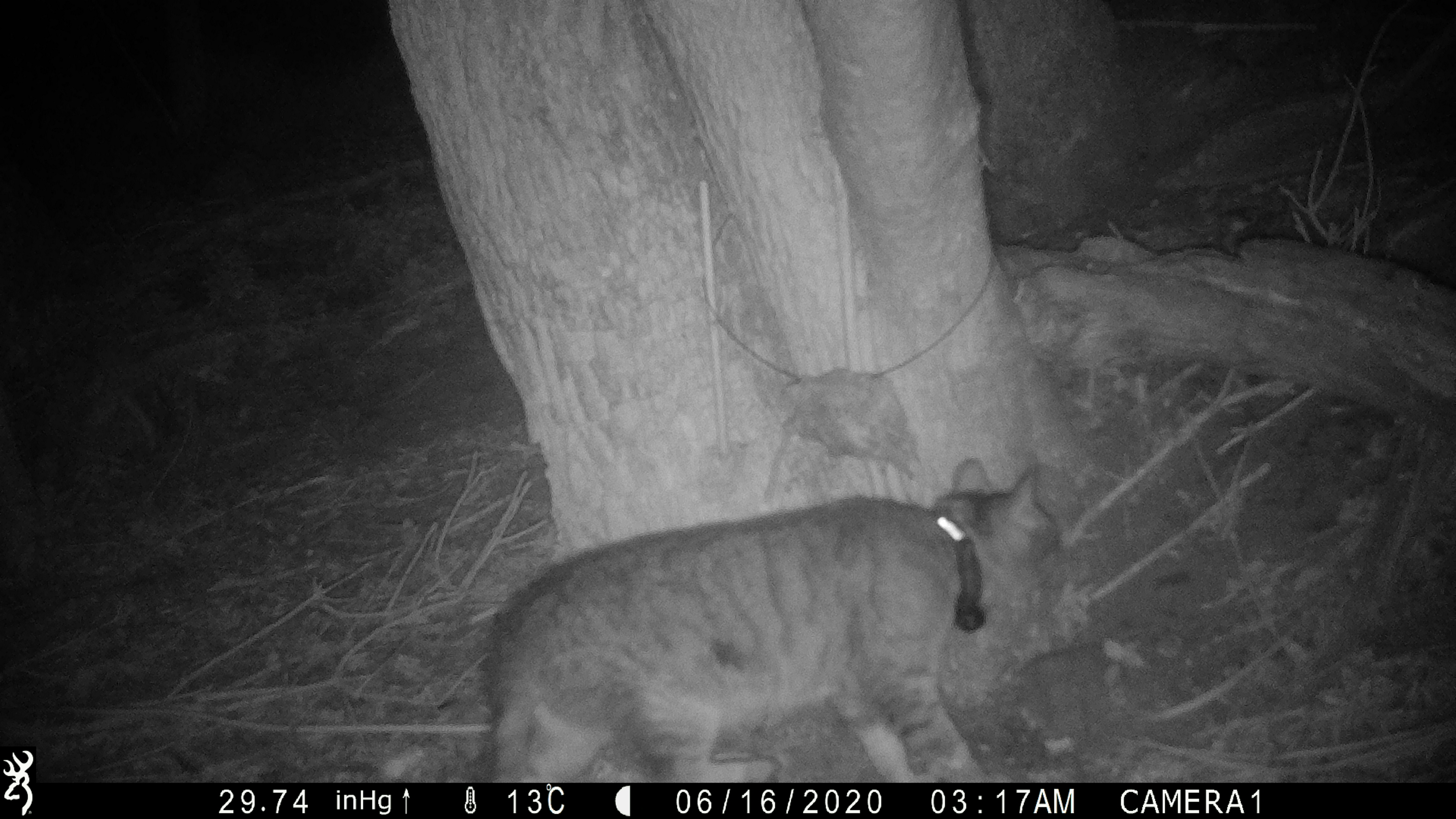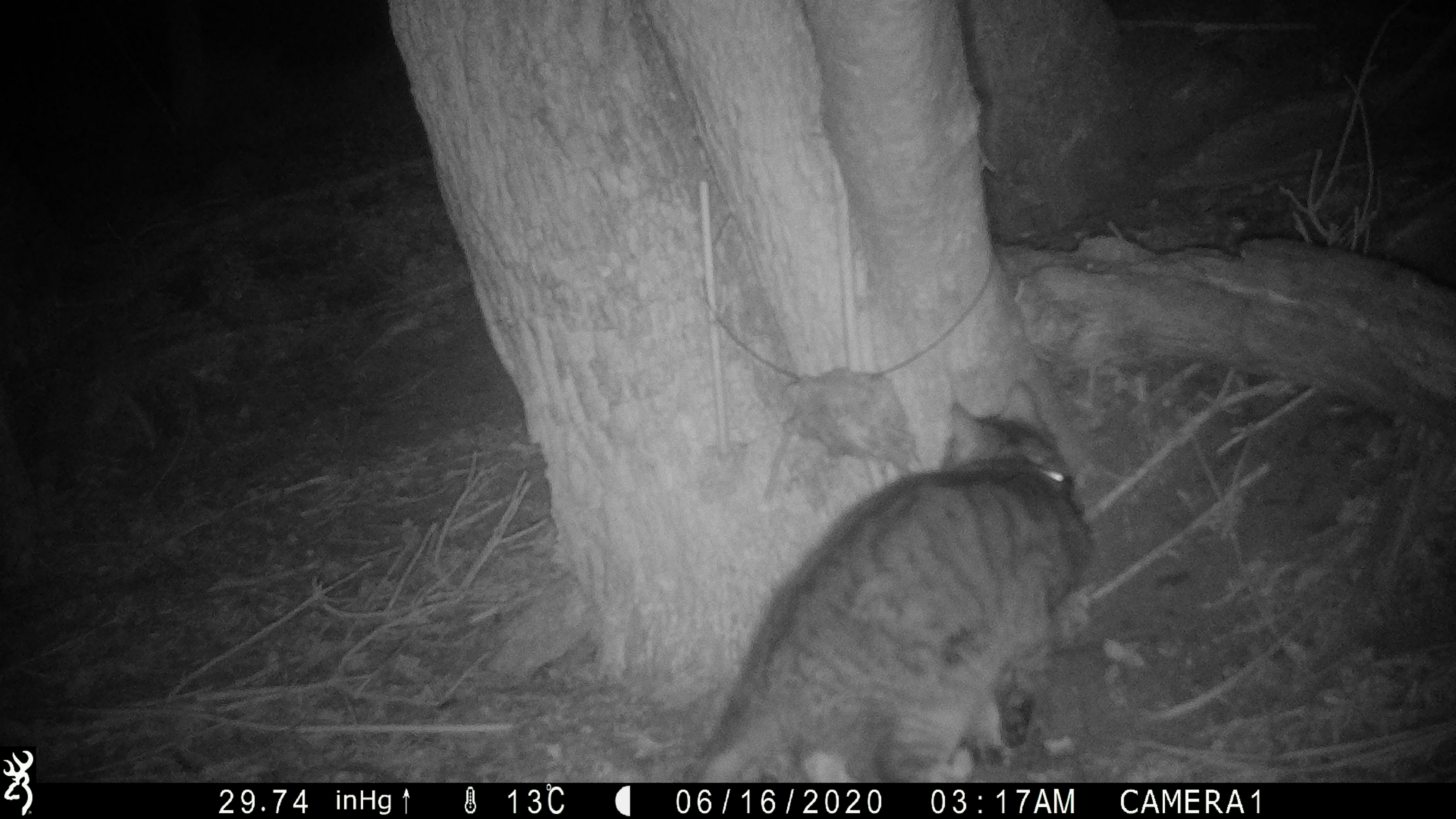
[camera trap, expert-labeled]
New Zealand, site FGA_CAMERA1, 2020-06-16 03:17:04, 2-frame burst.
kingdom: Animalia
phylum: Chordata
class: Mammalia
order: Carnivora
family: Felidae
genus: Felis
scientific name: Felis catus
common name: domestic cat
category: cat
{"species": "cat (domestic cat) (Felis catus)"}